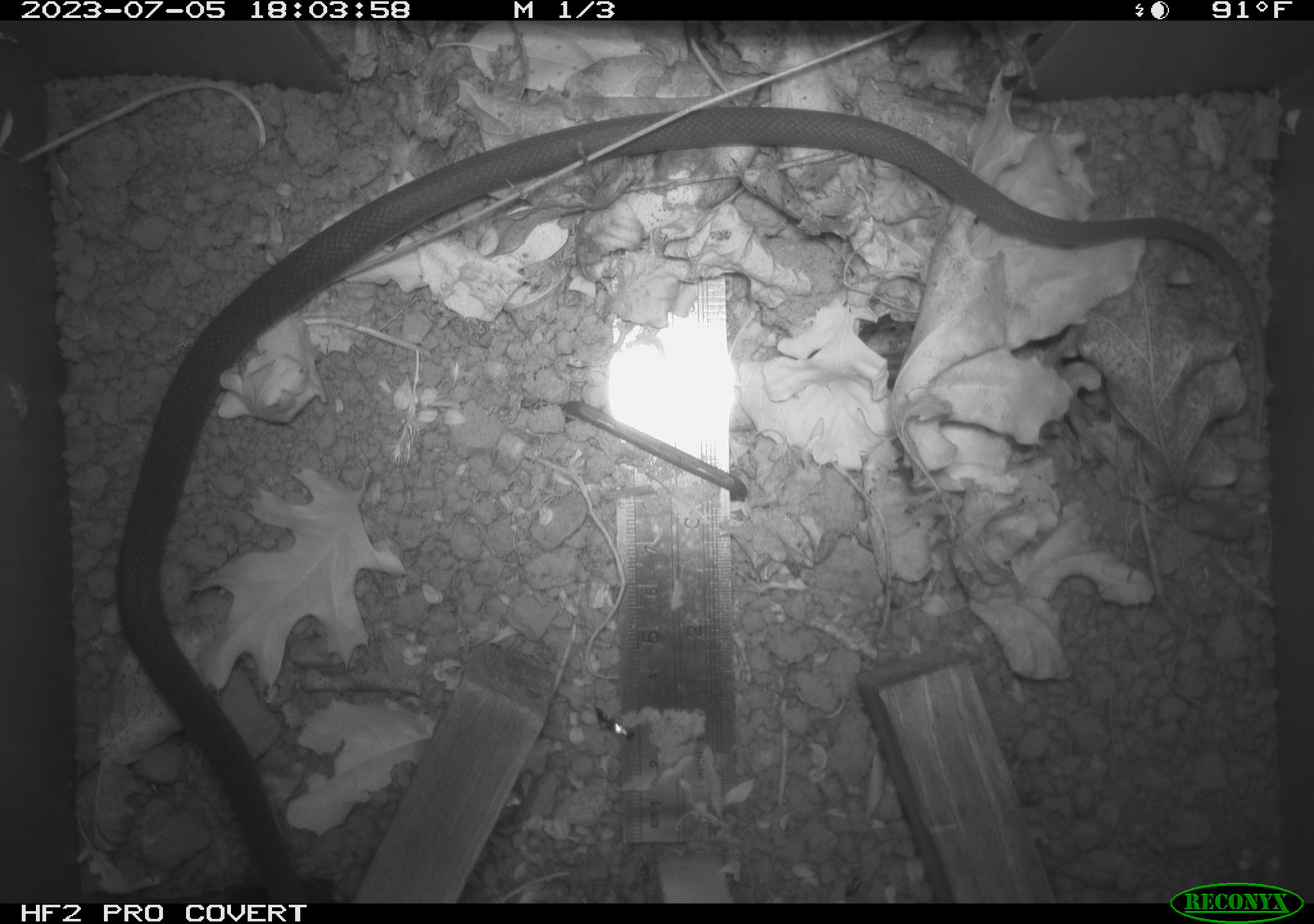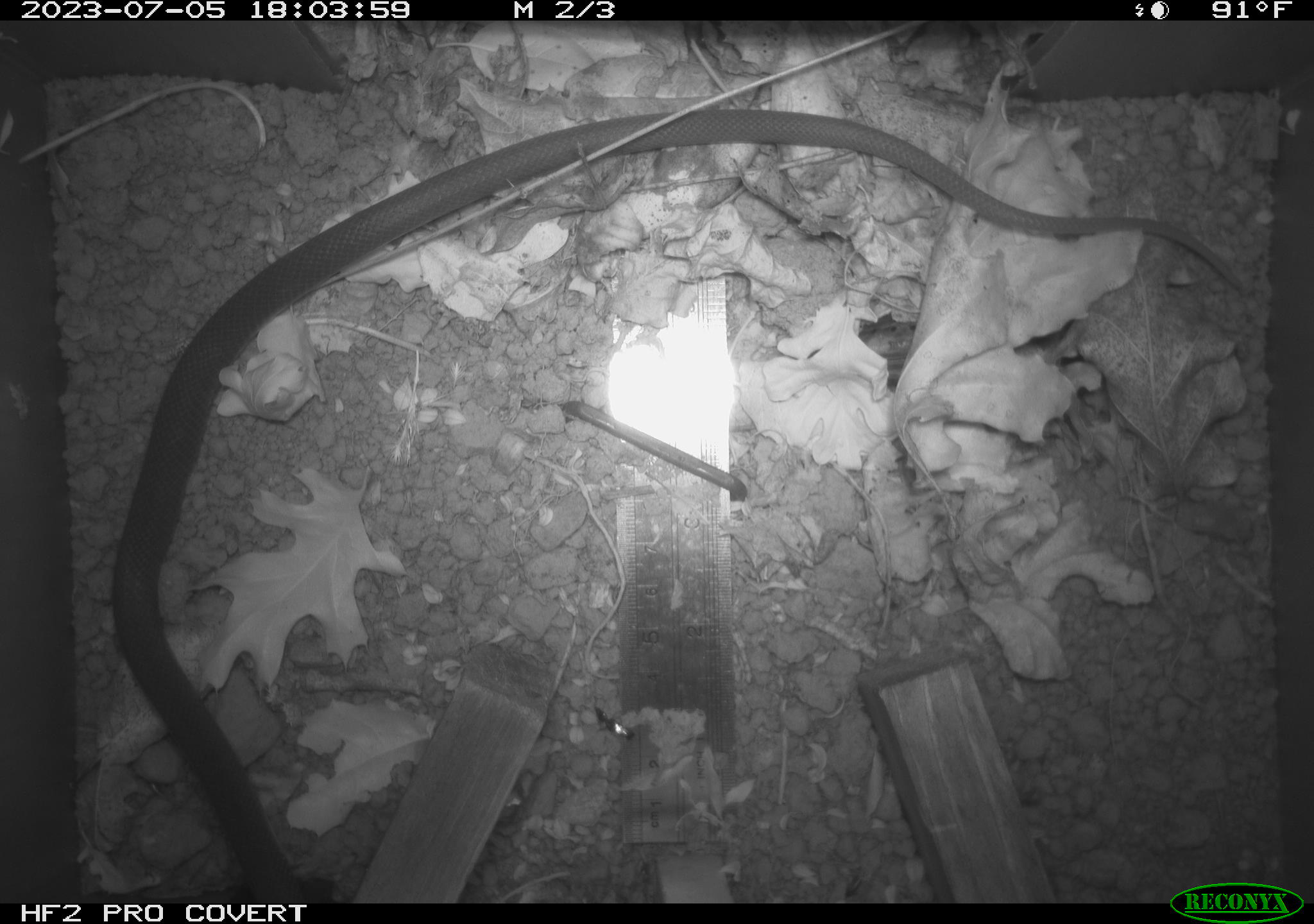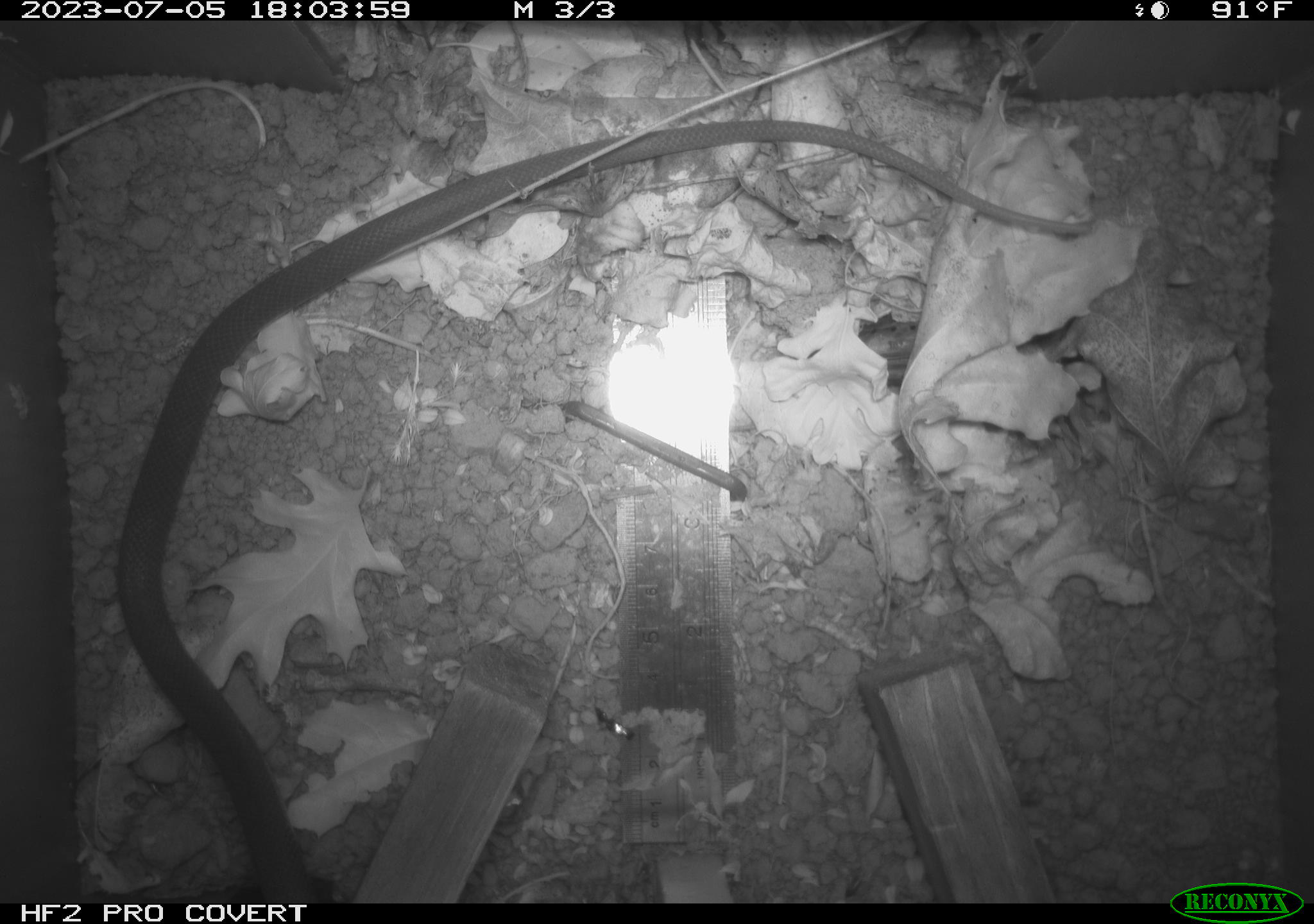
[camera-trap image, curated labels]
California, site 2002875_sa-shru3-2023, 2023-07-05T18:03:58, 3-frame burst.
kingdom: Animalia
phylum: Chordata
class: Reptilia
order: Squamata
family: Colubridae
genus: Coluber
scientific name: Coluber constrictor mormon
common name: western yellow-bellied racer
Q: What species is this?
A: Western yellow-bellied racer (Coluber constrictor mormon).